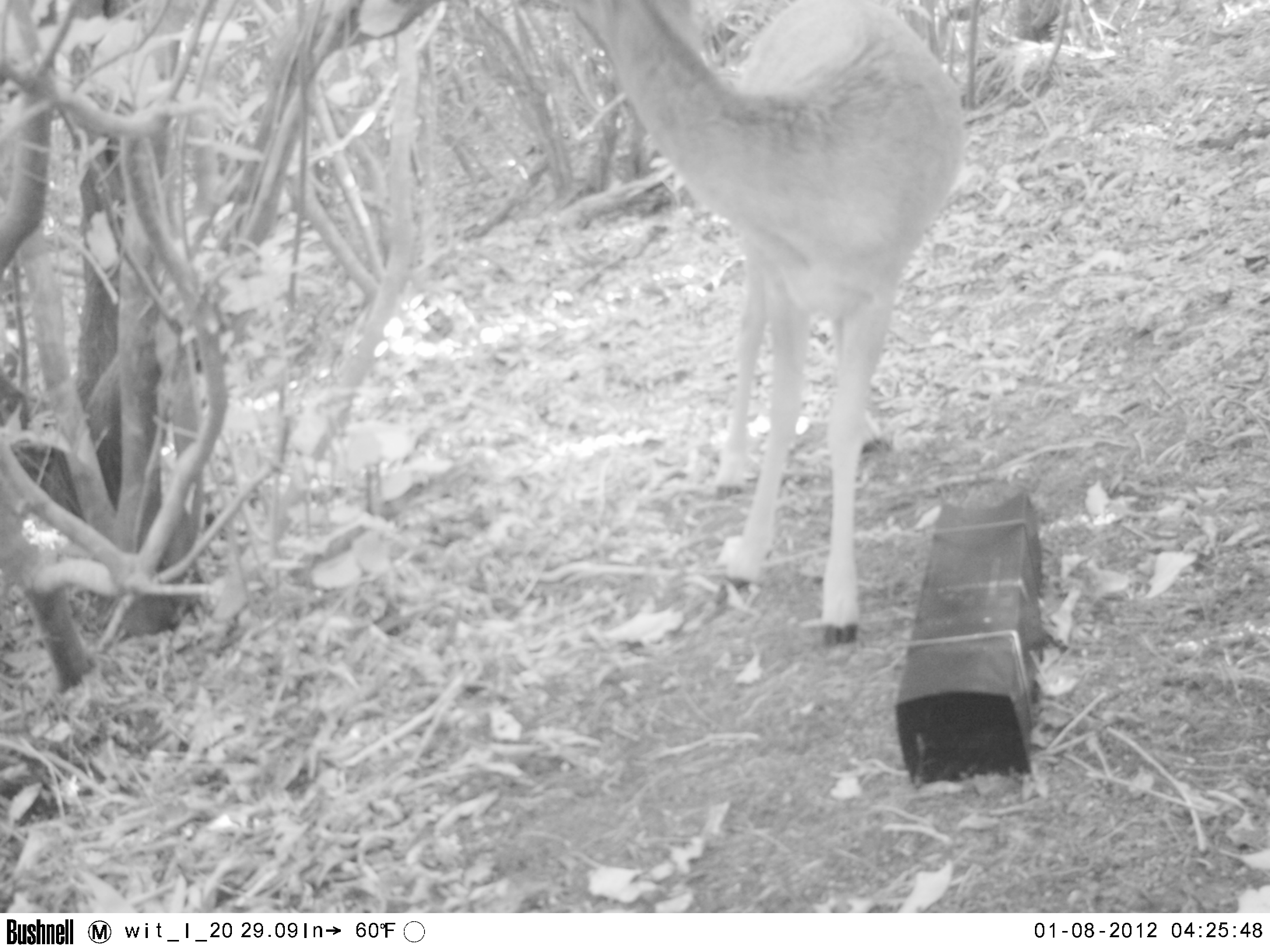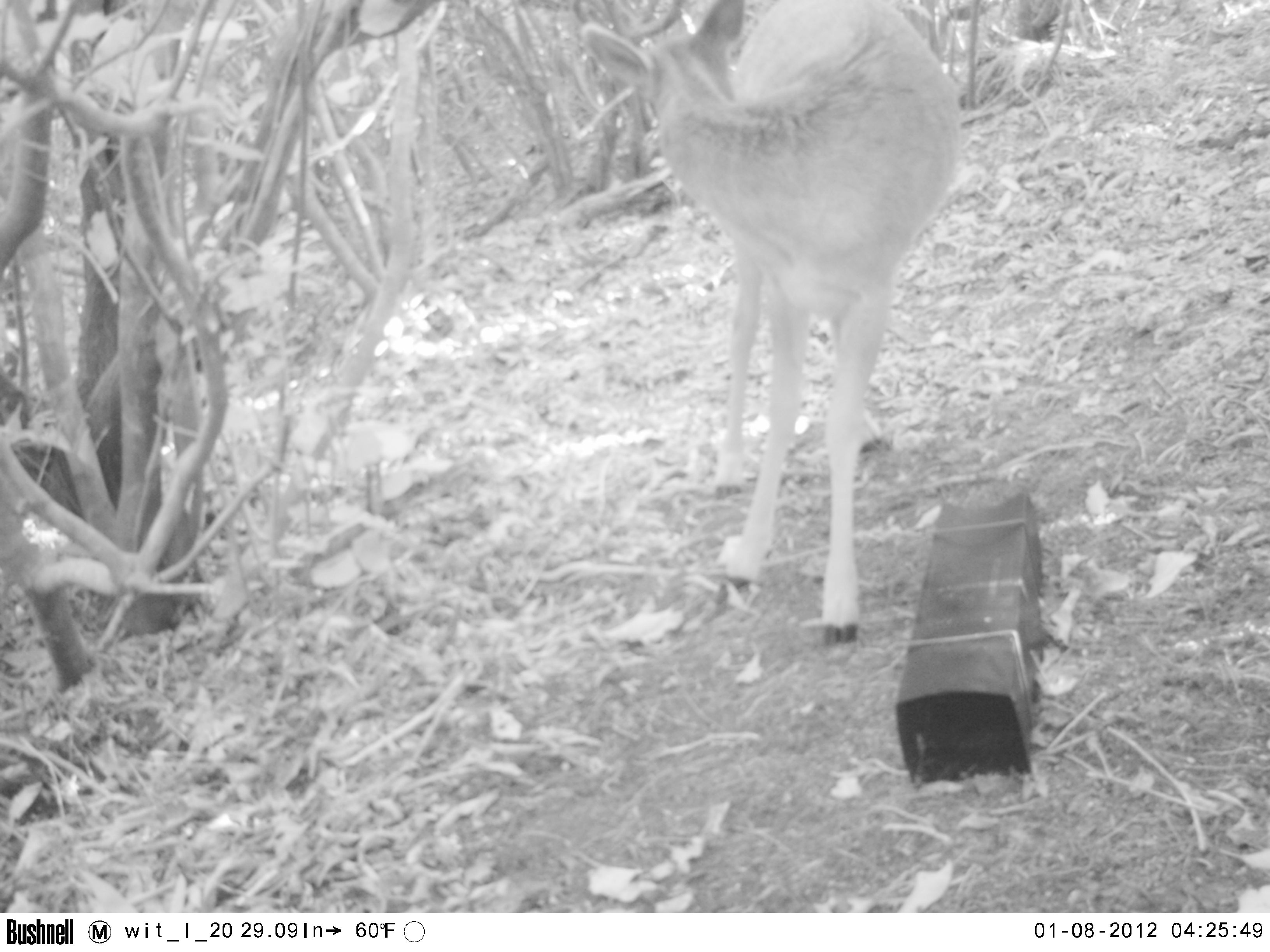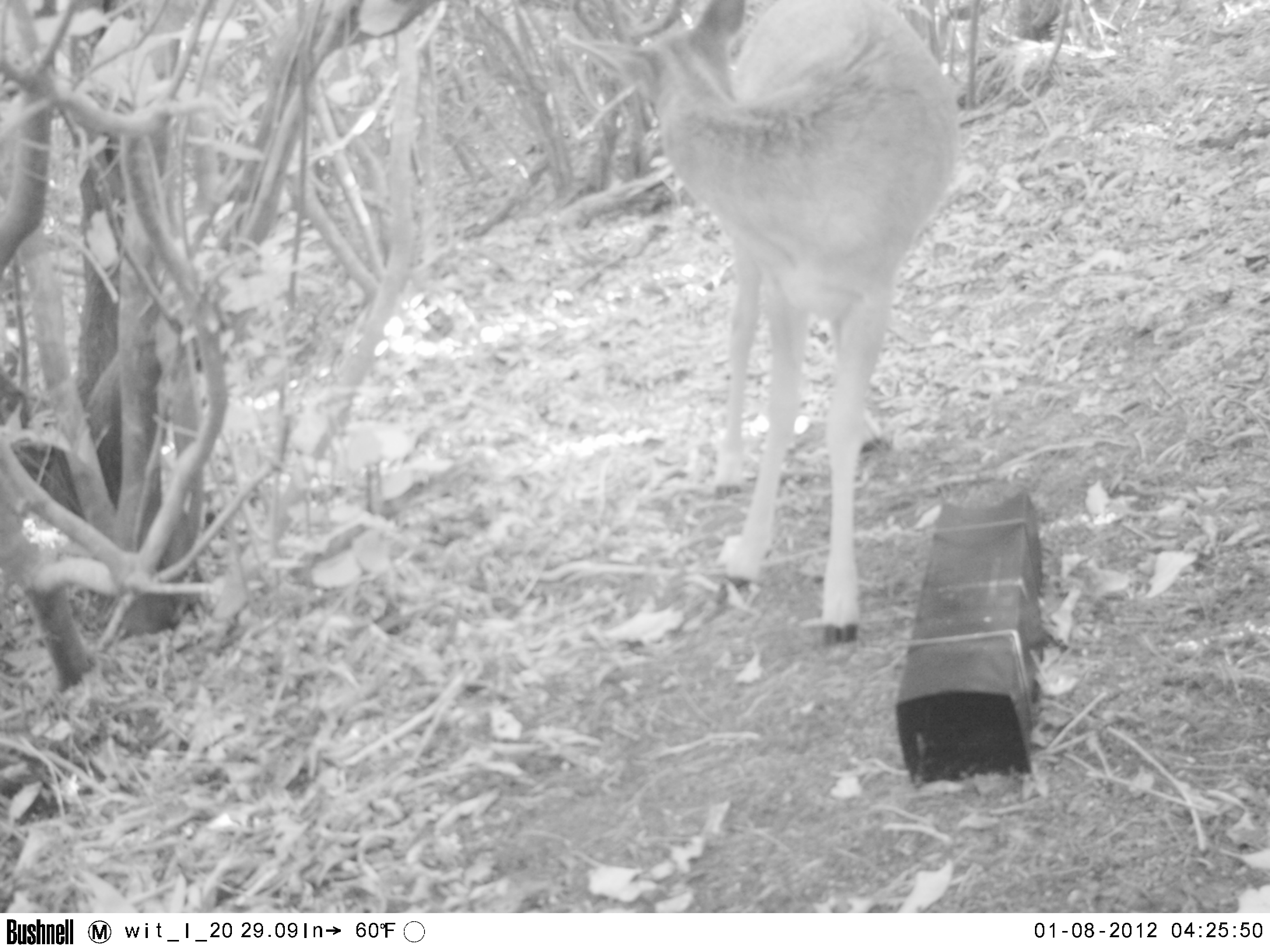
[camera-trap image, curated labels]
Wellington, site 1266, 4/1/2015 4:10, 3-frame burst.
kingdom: Animalia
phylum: Chordata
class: Mammalia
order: Artiodactyla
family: Cervidae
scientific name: Cervini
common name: deer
Deer (Cervini).